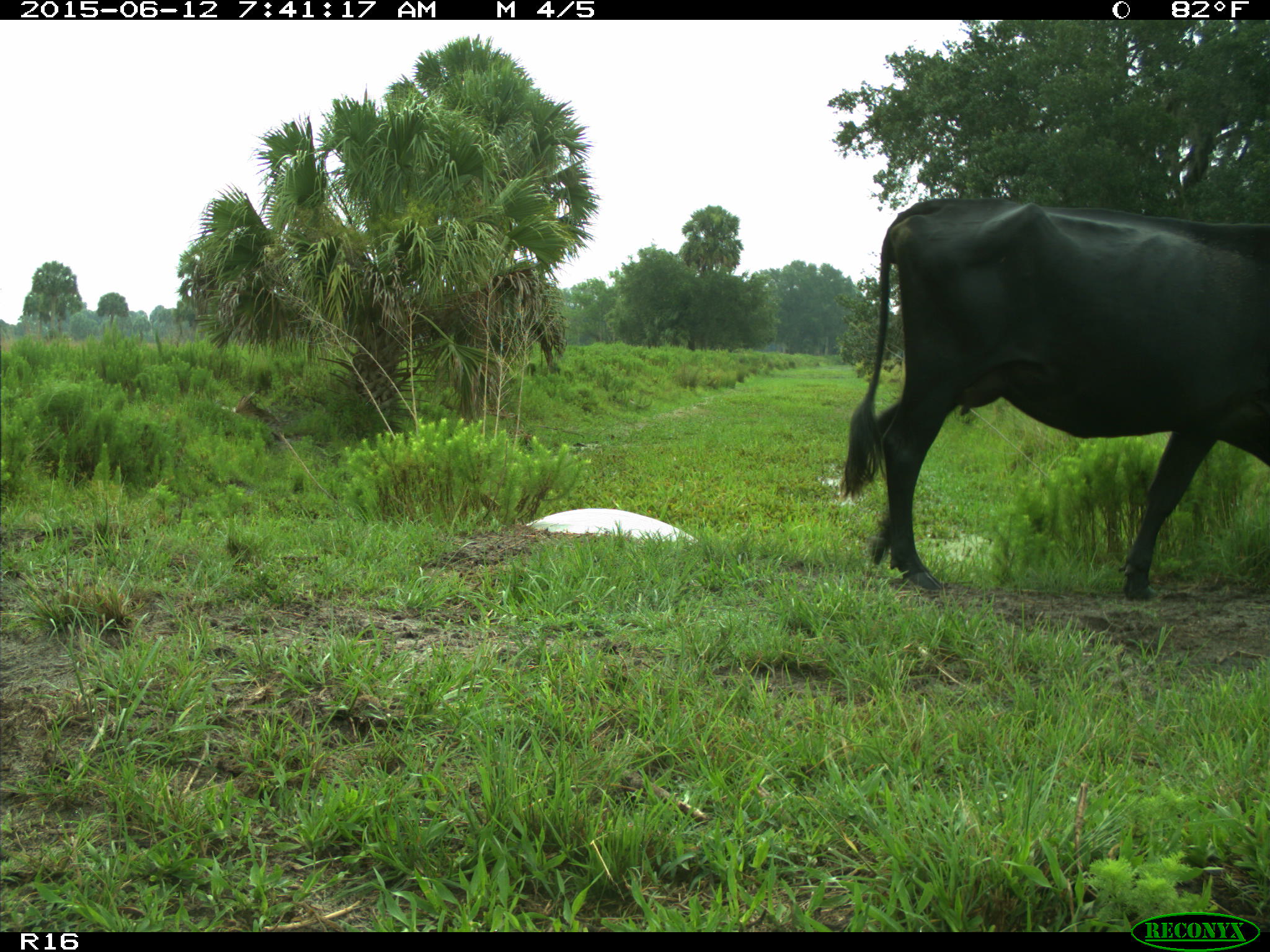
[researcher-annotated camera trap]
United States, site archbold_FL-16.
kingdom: Animalia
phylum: Chordata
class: Mammalia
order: Artiodactyla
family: Bovidae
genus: Bos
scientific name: Bos taurus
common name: domestic cow